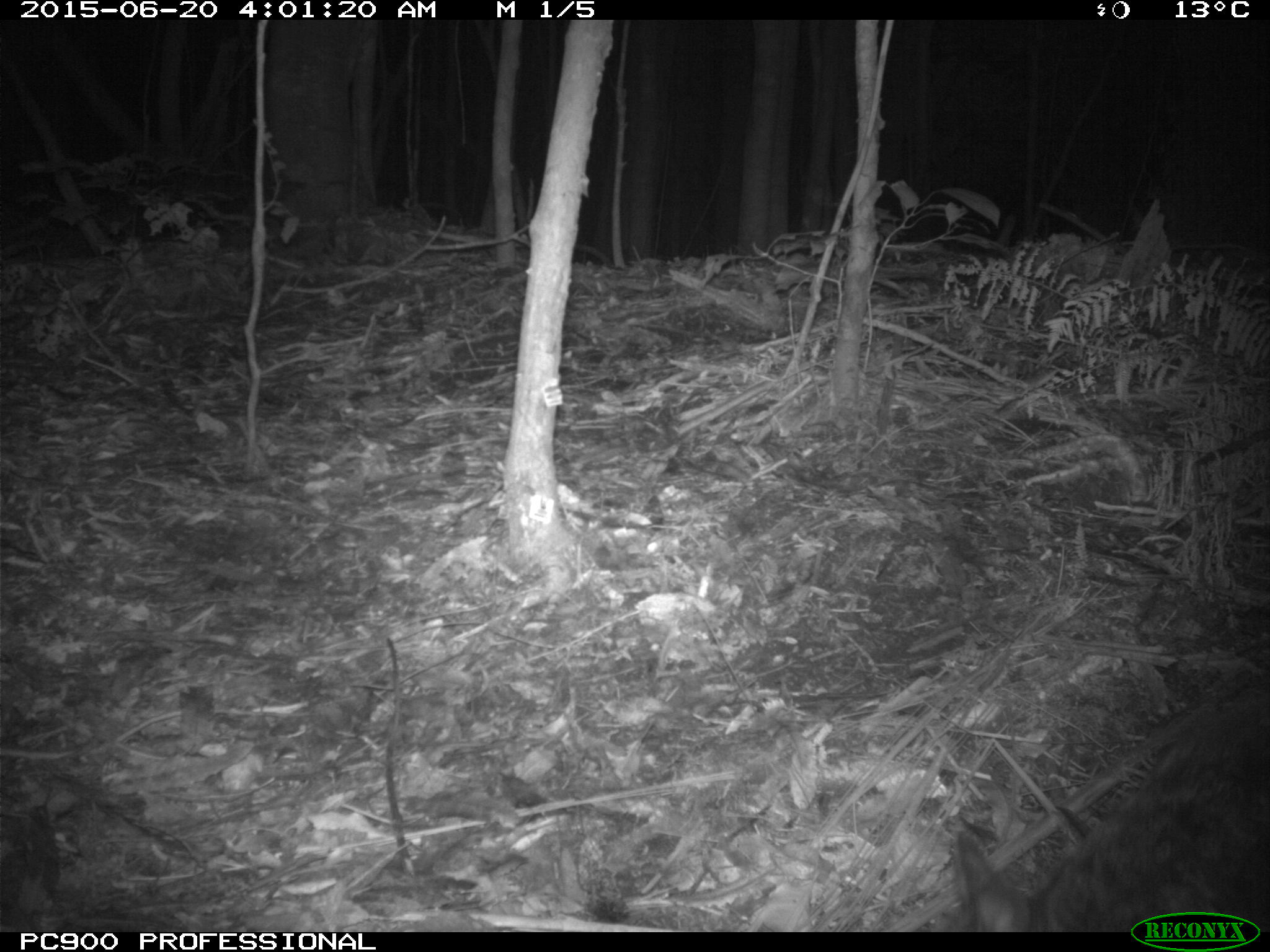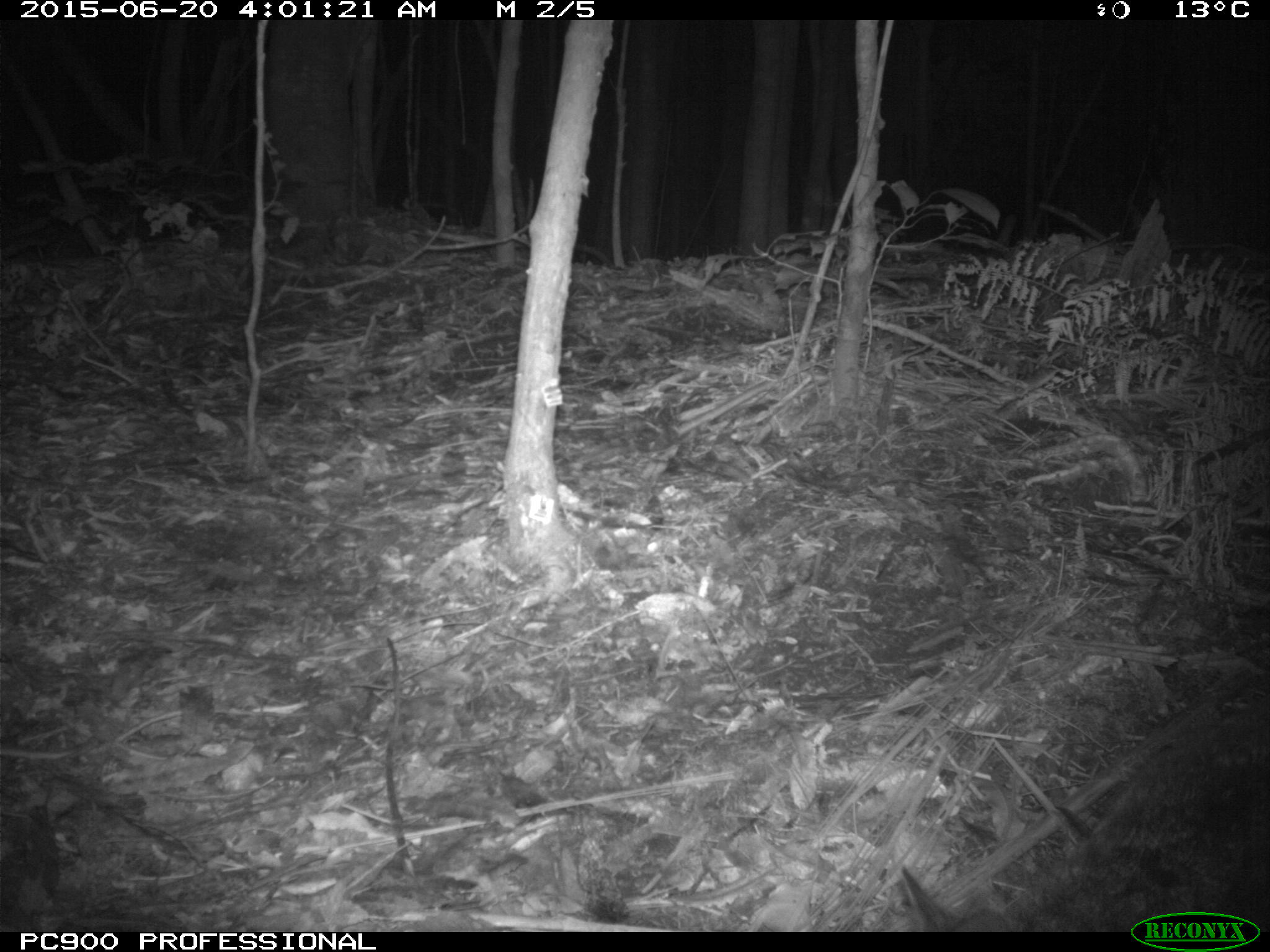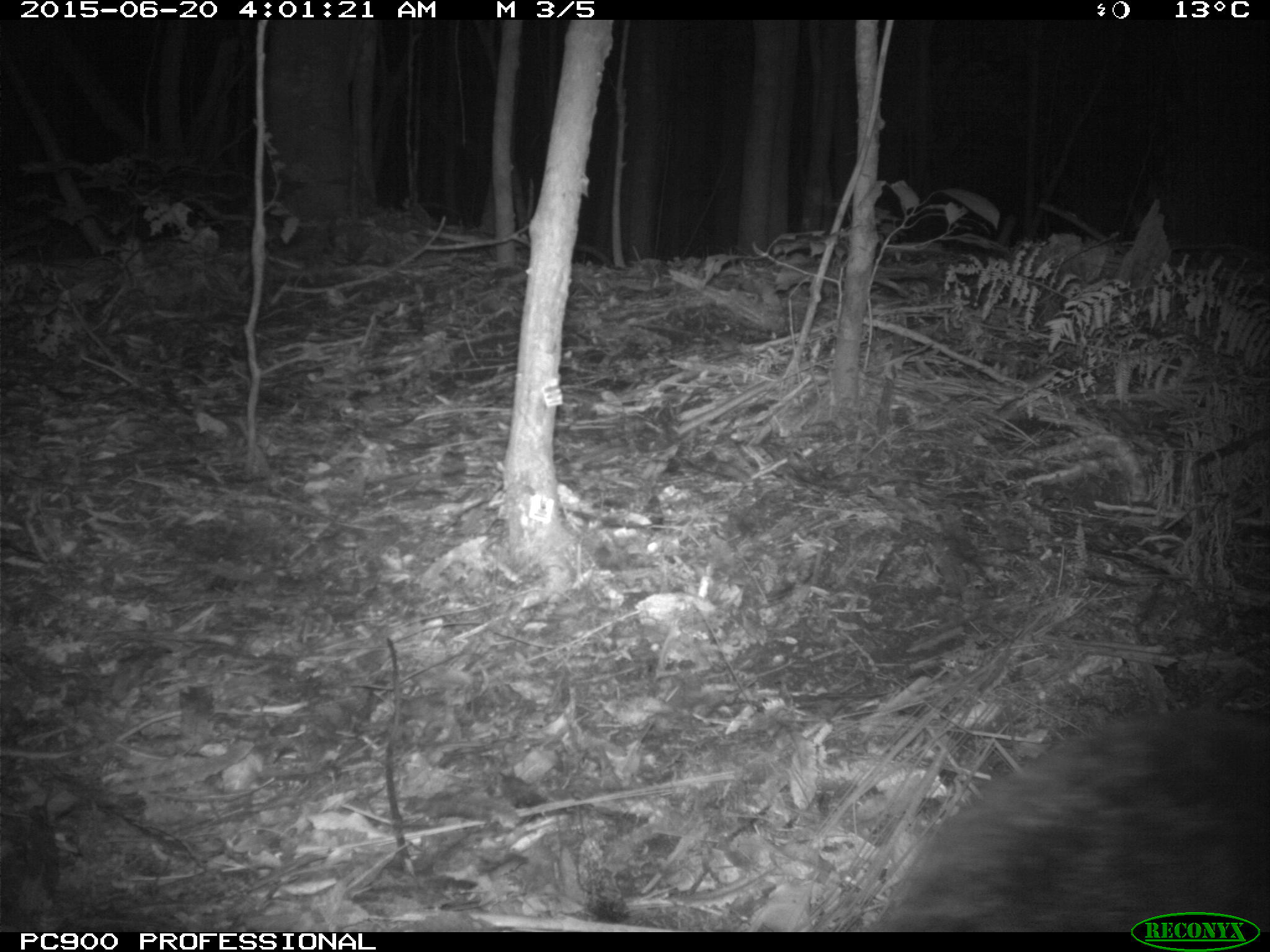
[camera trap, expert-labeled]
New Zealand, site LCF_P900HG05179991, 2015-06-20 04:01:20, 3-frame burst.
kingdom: Animalia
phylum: Chordata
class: Mammalia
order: Diprotodontia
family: Macropodidae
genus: Notamacropus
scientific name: Notamacropus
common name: wallaby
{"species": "wallaby (Notamacropus)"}